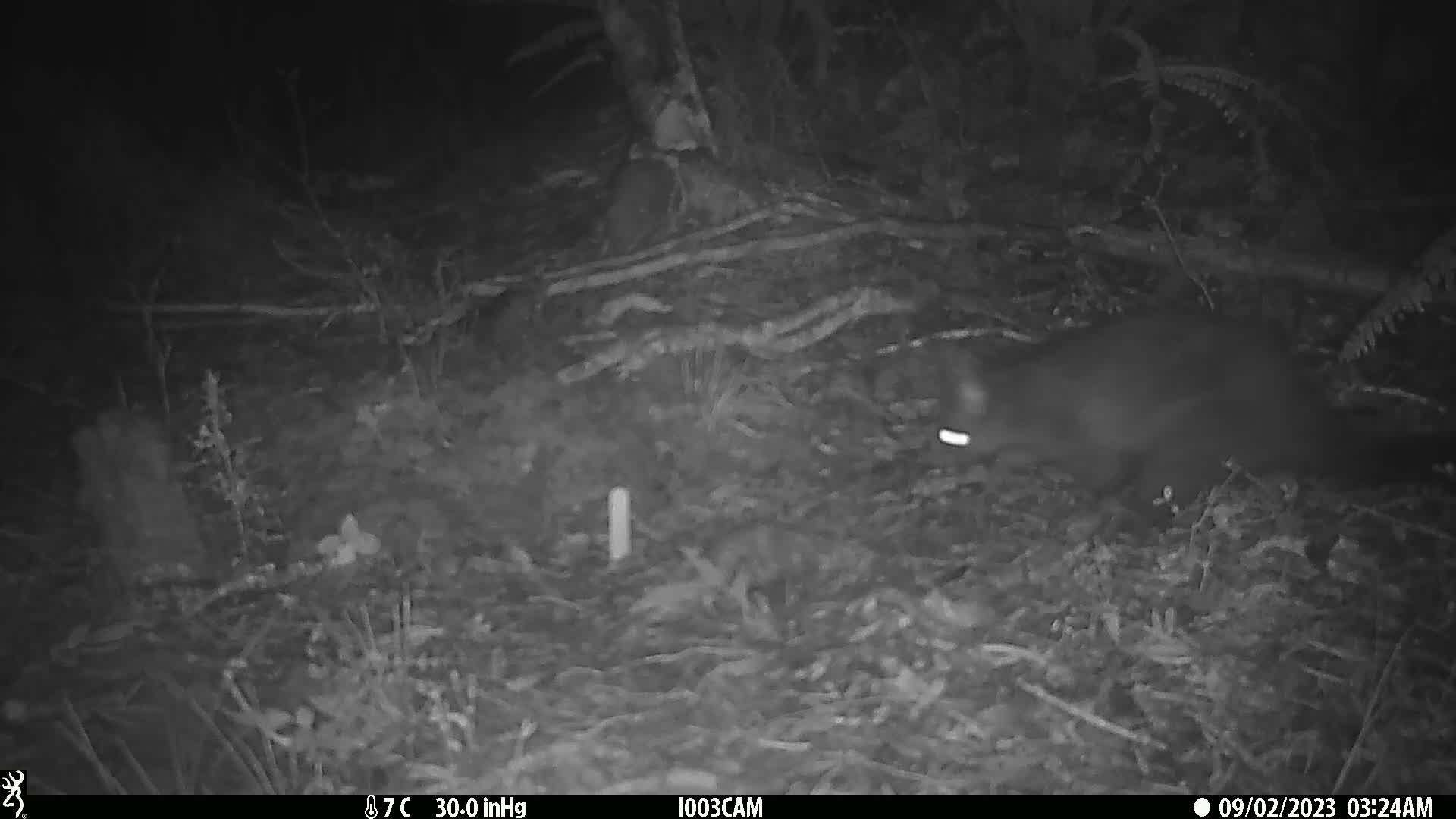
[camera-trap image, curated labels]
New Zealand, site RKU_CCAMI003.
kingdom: Animalia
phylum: Chordata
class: Mammalia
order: Diprotodontia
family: Phalangeridae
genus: Trichosurus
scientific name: Trichosurus vulpecula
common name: common brushtail possum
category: possum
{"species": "possum (common brushtail possum) (Trichosurus vulpecula)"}